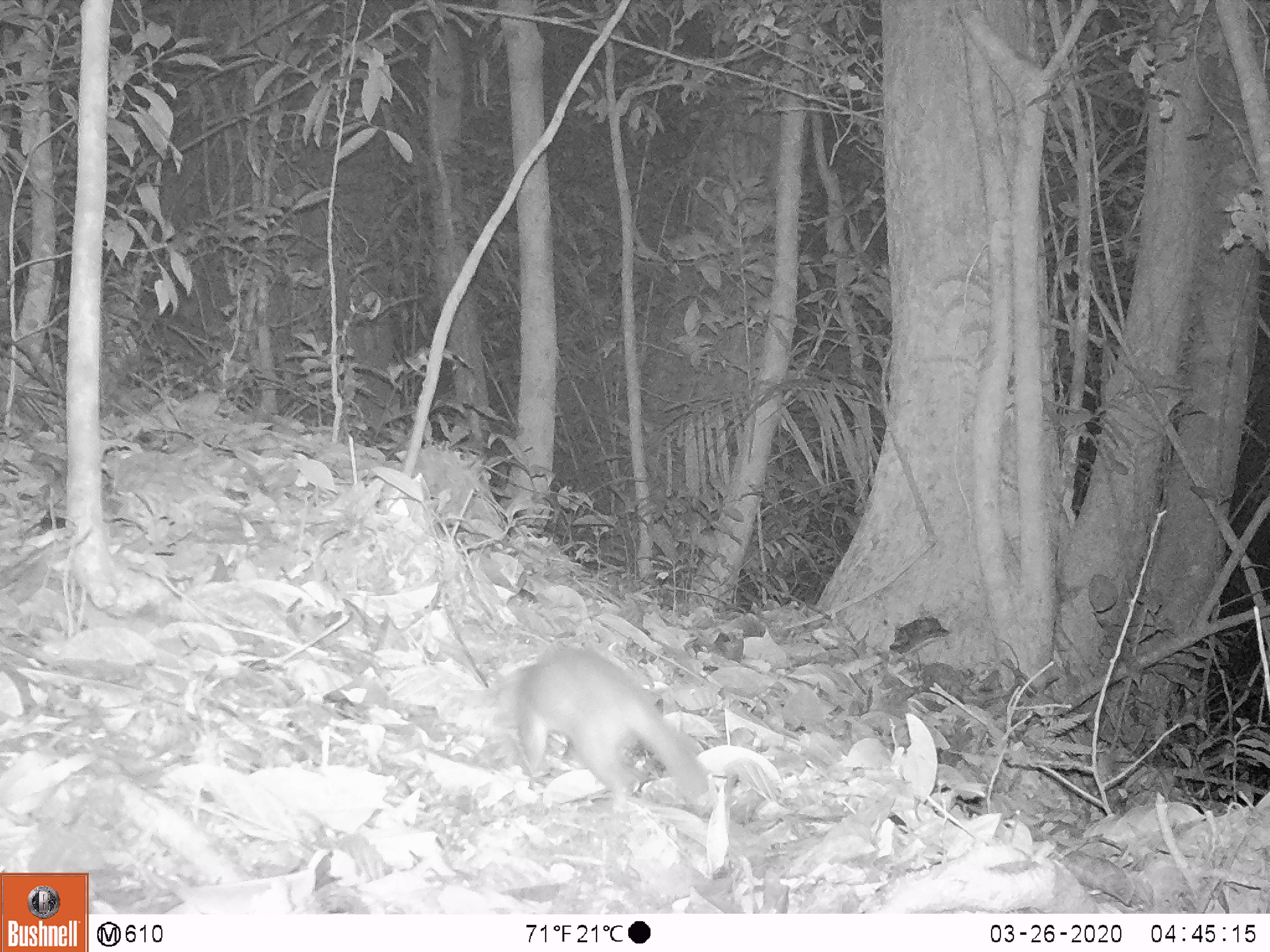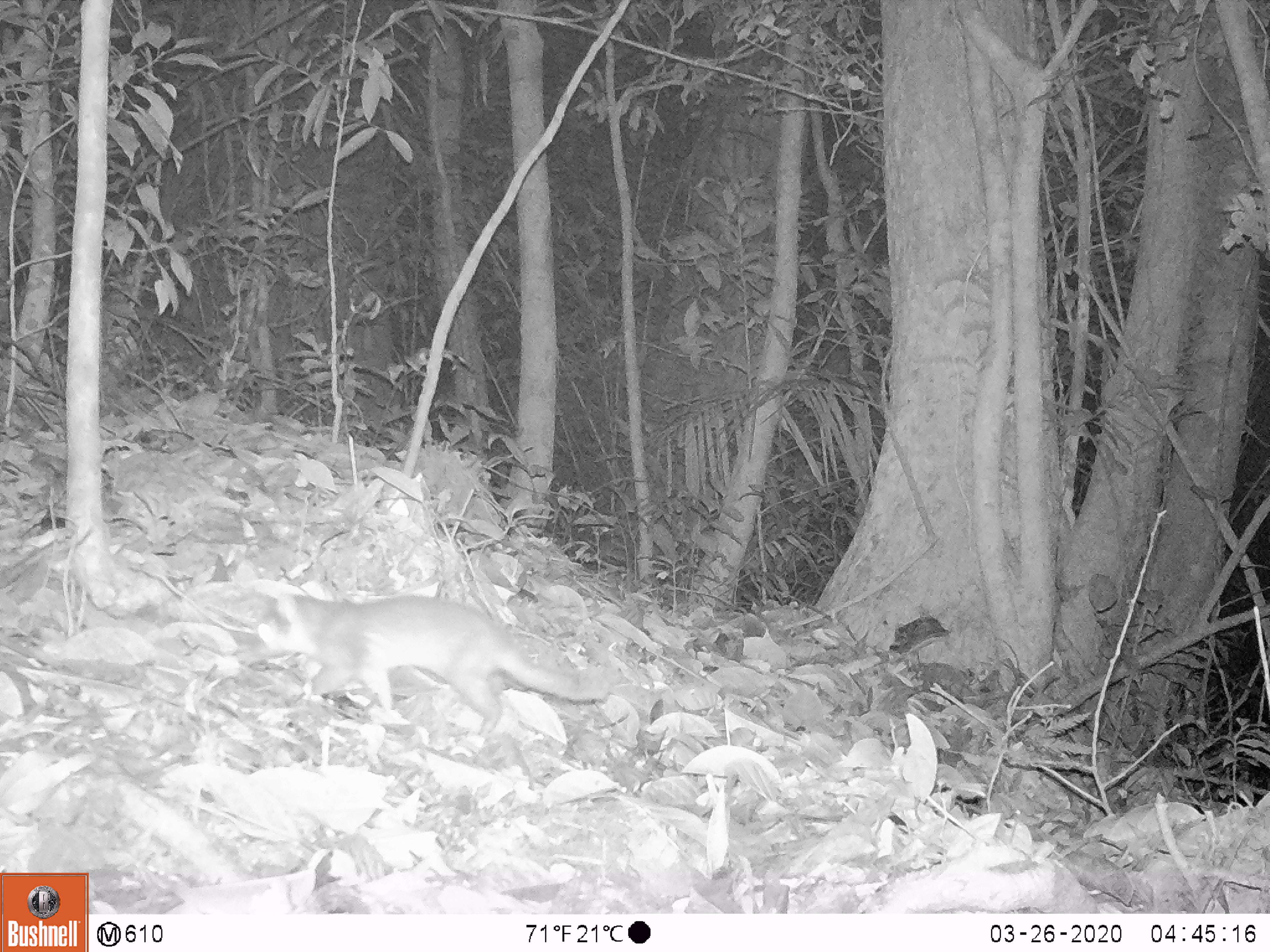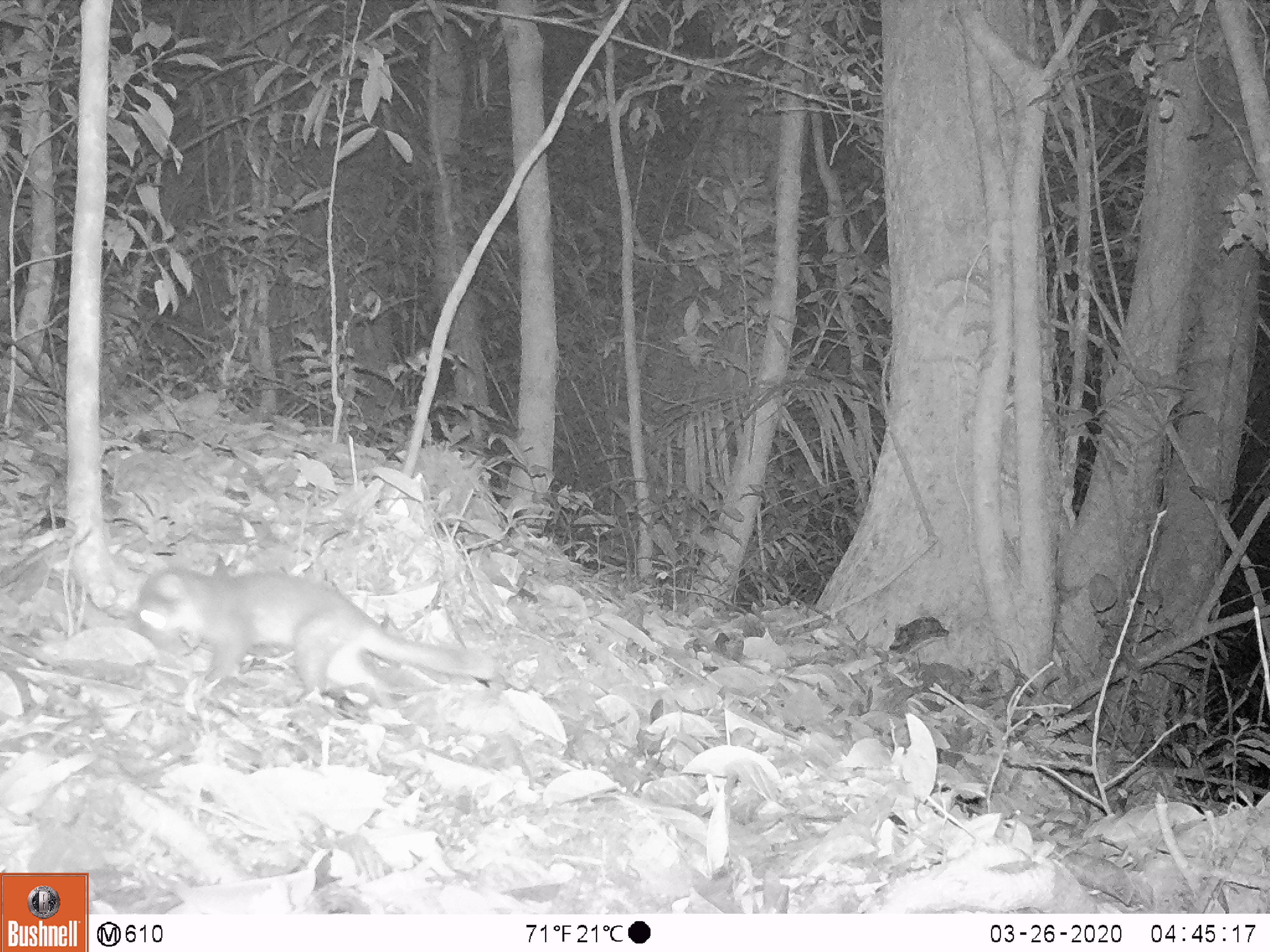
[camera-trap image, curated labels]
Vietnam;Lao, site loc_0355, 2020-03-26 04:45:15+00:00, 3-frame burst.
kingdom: Animalia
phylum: Chordata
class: Mammalia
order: Carnivora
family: Mustelidae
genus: Melogale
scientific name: Melogale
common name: ferret badger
Ferret badger (Melogale). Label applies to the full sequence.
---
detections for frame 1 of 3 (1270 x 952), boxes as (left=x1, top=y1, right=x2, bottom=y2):
ferret badger: (left=514, top=651, right=706, bottom=804)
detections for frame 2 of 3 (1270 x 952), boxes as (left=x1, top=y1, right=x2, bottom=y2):
ferret badger: (left=258, top=594, right=608, bottom=740)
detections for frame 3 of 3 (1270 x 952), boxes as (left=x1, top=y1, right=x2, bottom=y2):
ferret badger: (left=136, top=567, right=490, bottom=708)